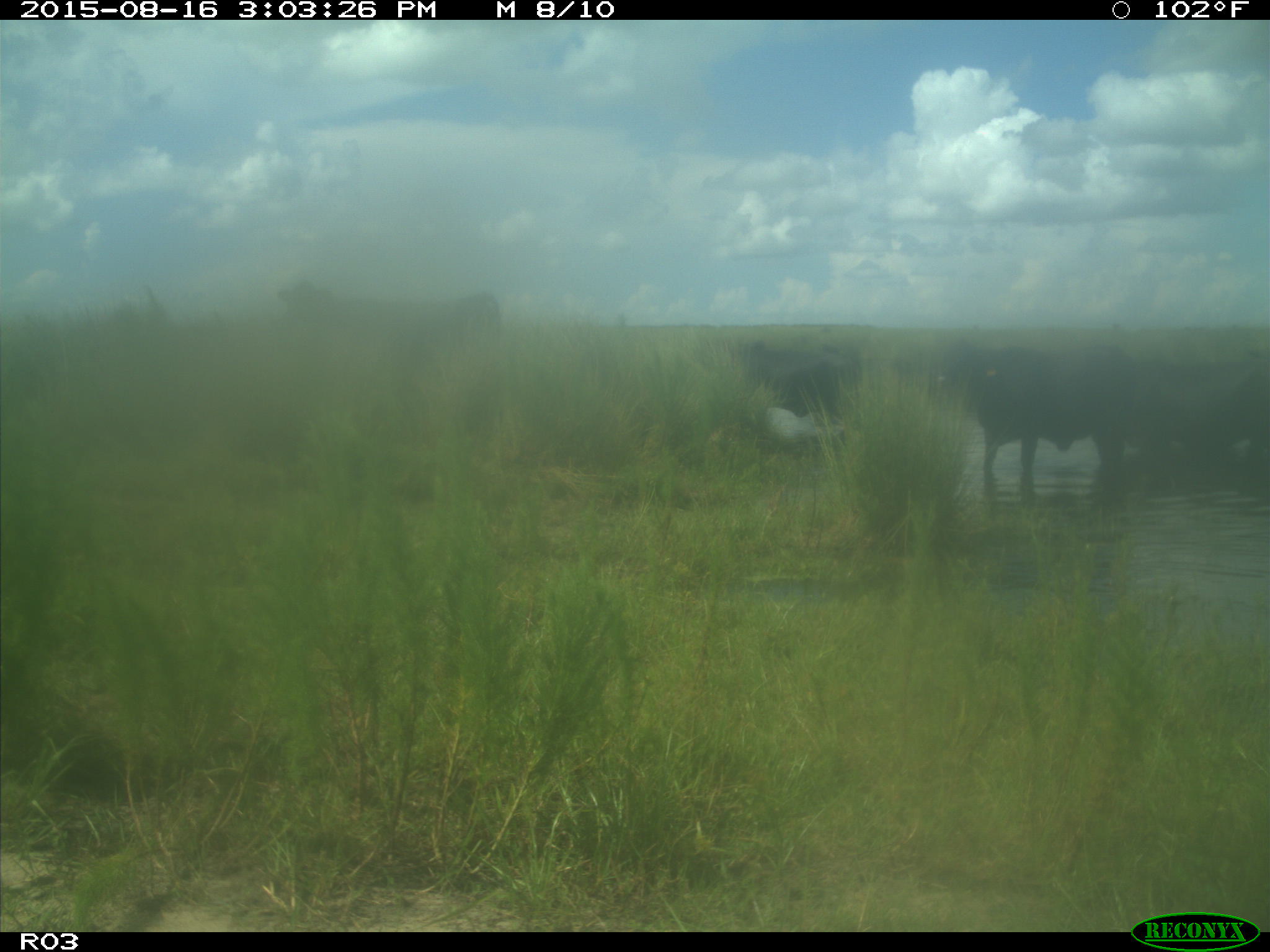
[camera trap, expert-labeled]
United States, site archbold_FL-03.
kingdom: Animalia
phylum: Chordata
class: Mammalia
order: Artiodactyla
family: Bovidae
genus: Bos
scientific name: Bos taurus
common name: domestic cow